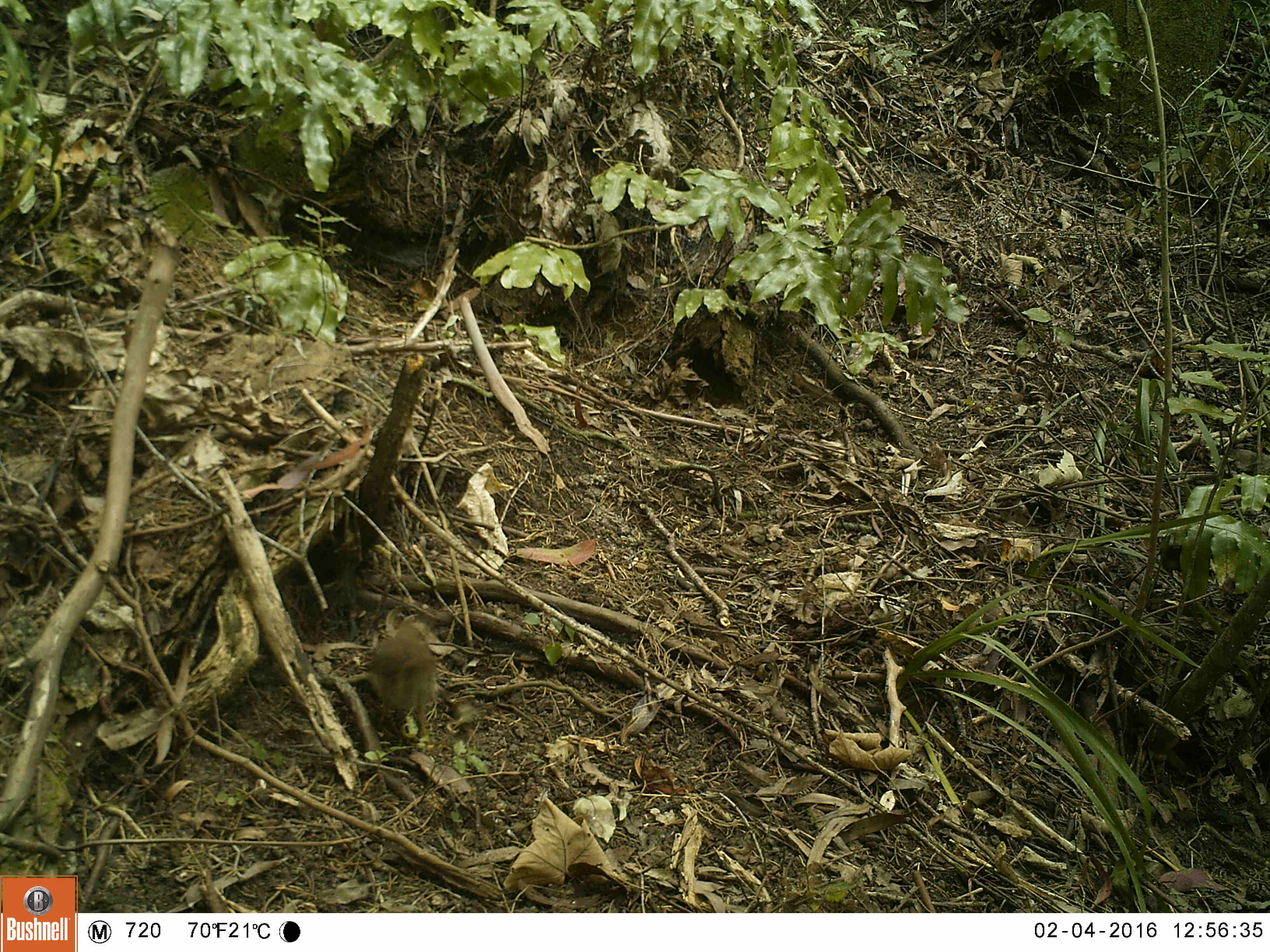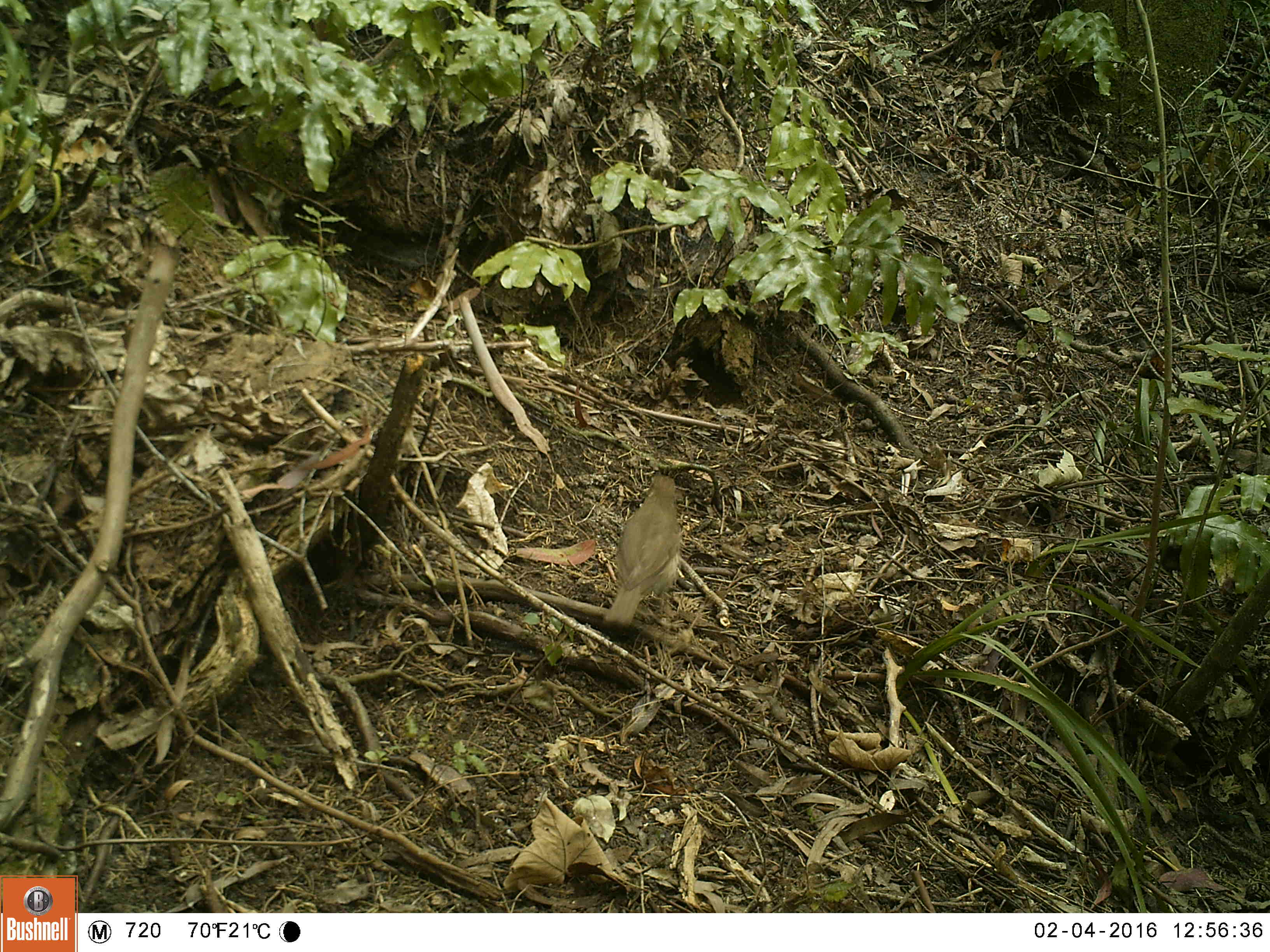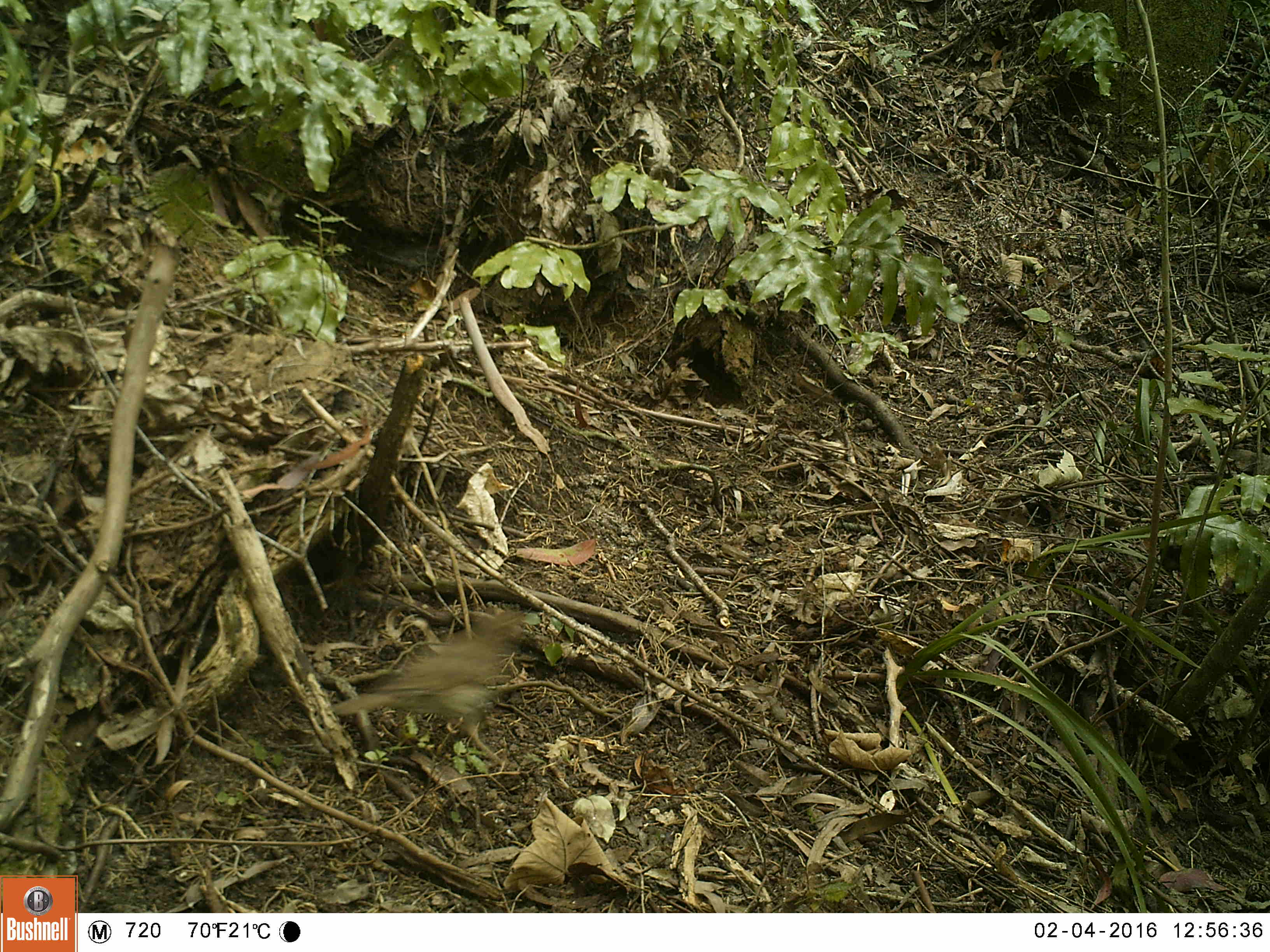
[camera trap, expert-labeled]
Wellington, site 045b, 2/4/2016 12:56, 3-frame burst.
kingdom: Animalia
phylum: Chordata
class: Aves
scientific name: Aves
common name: bird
Bird (Aves).